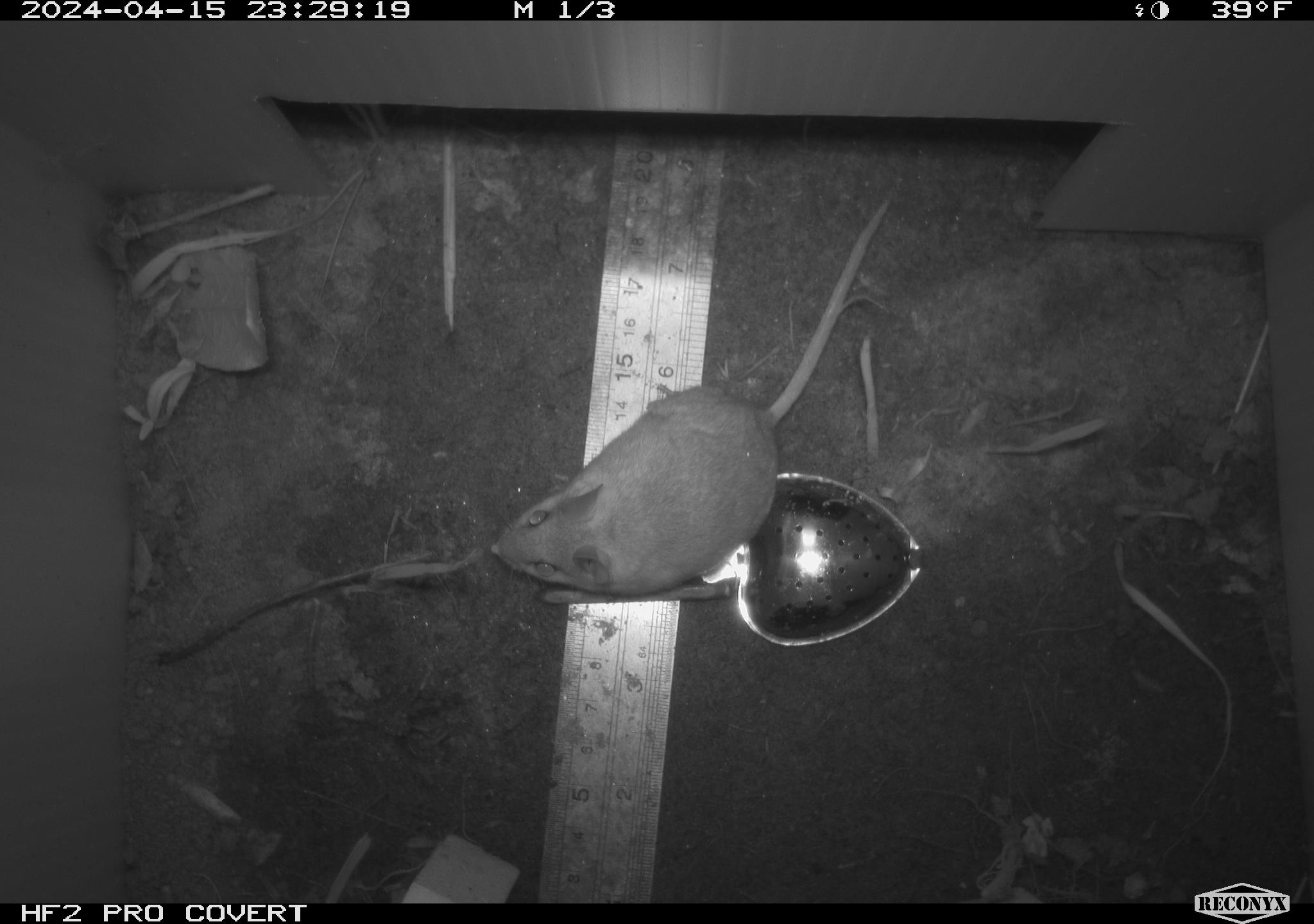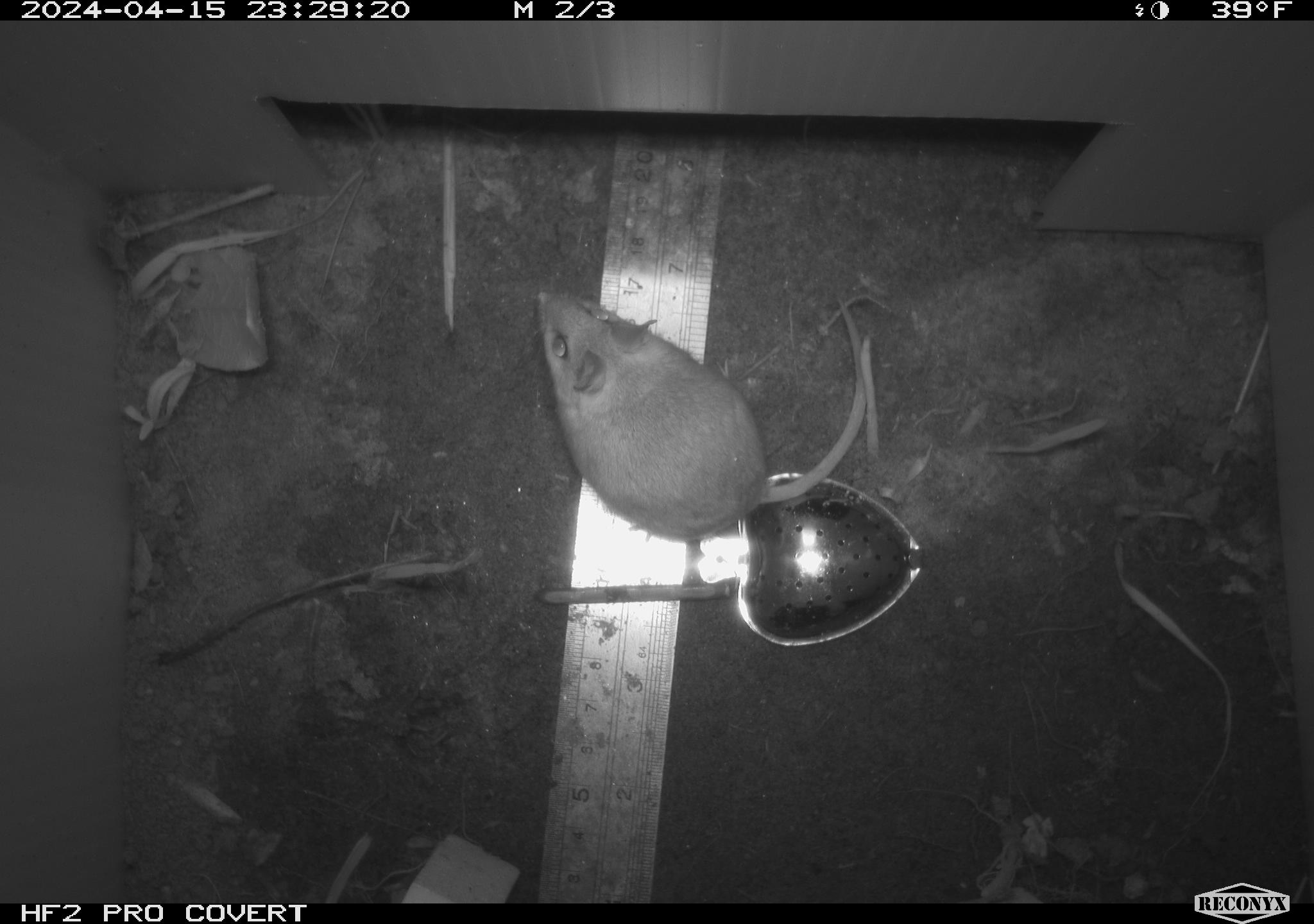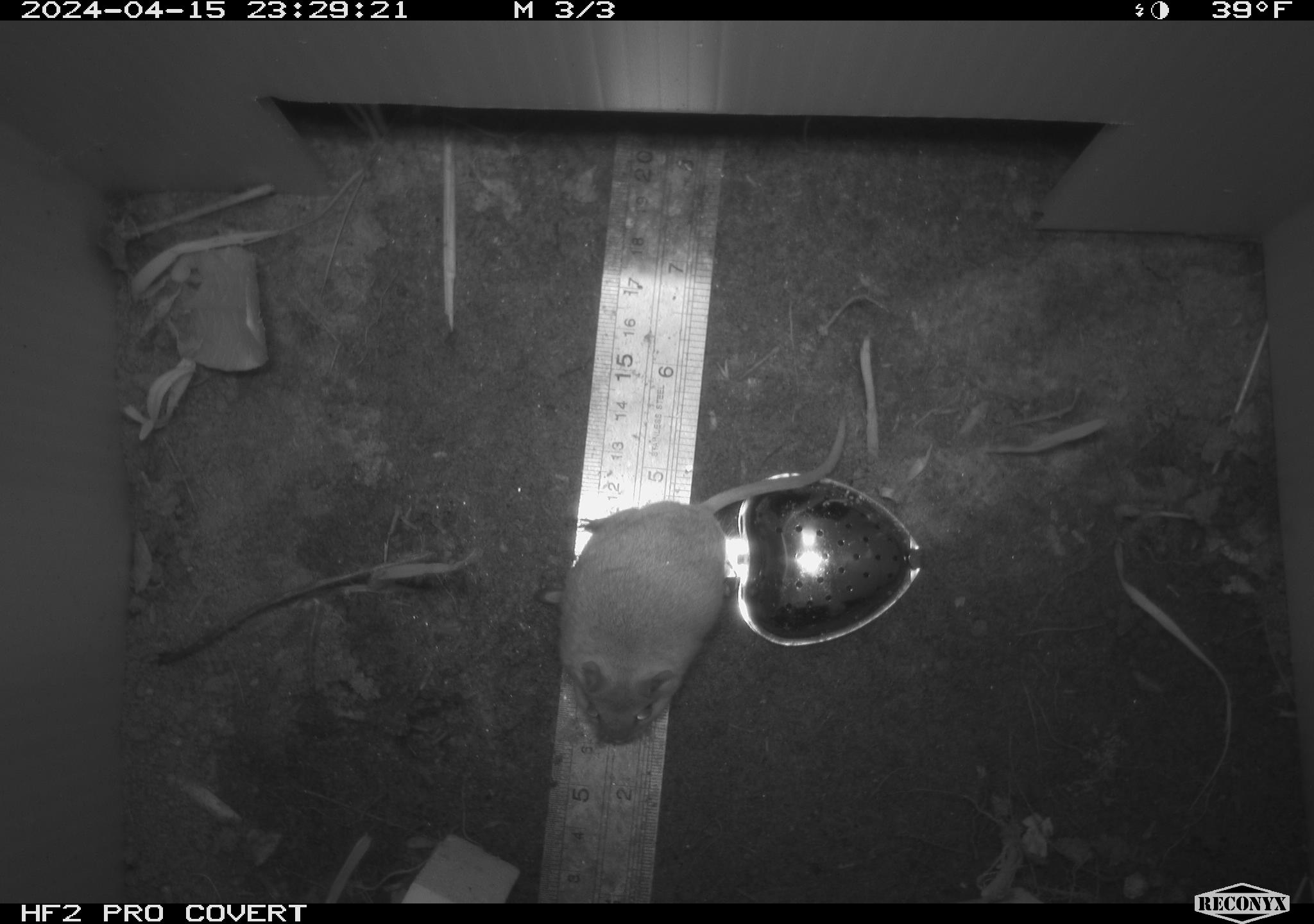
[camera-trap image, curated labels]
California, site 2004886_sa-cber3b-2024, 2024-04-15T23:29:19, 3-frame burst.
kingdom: Animalia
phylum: Chordata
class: Mammalia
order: Rodentia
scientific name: Rodentia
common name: mouse species